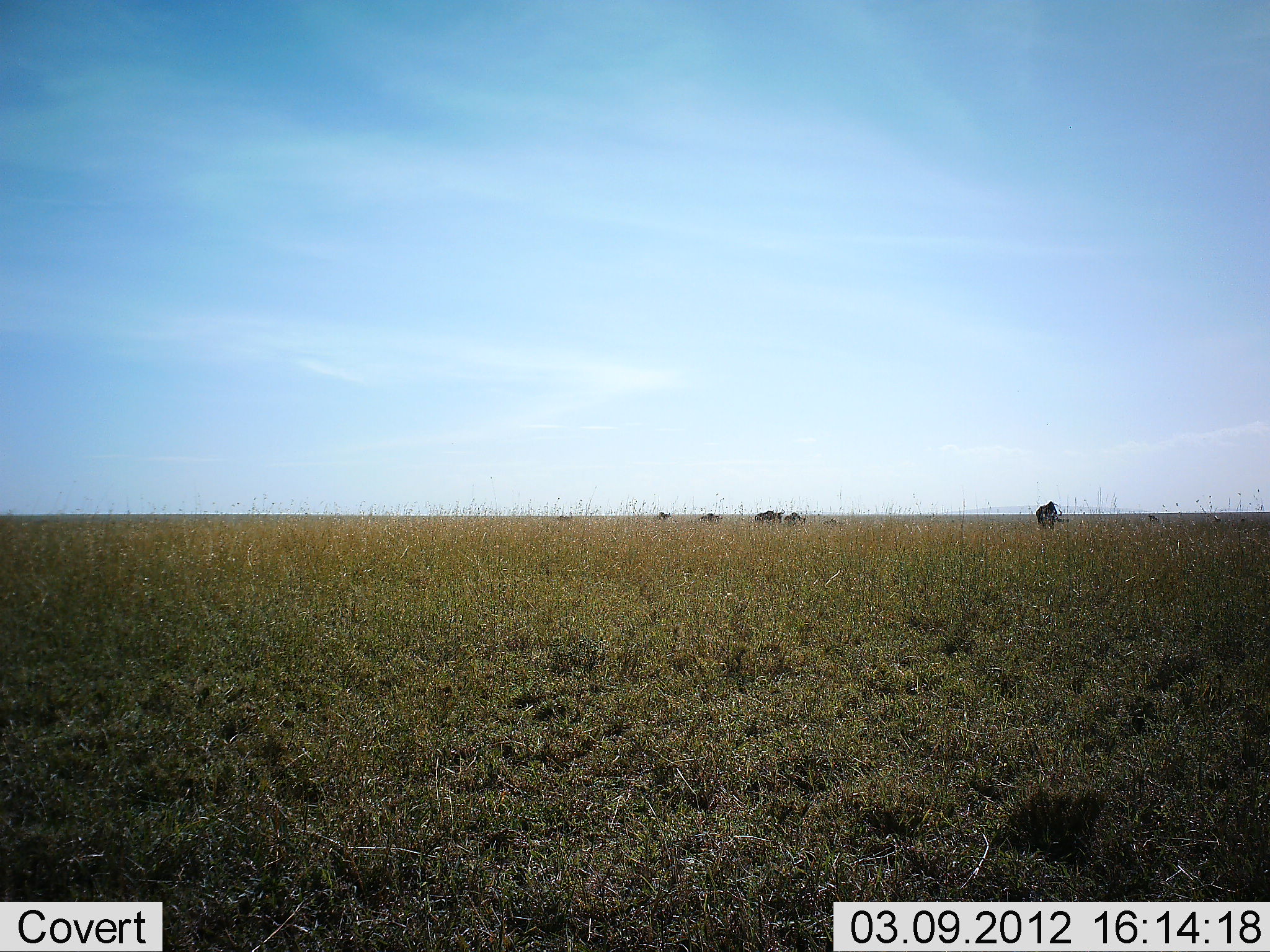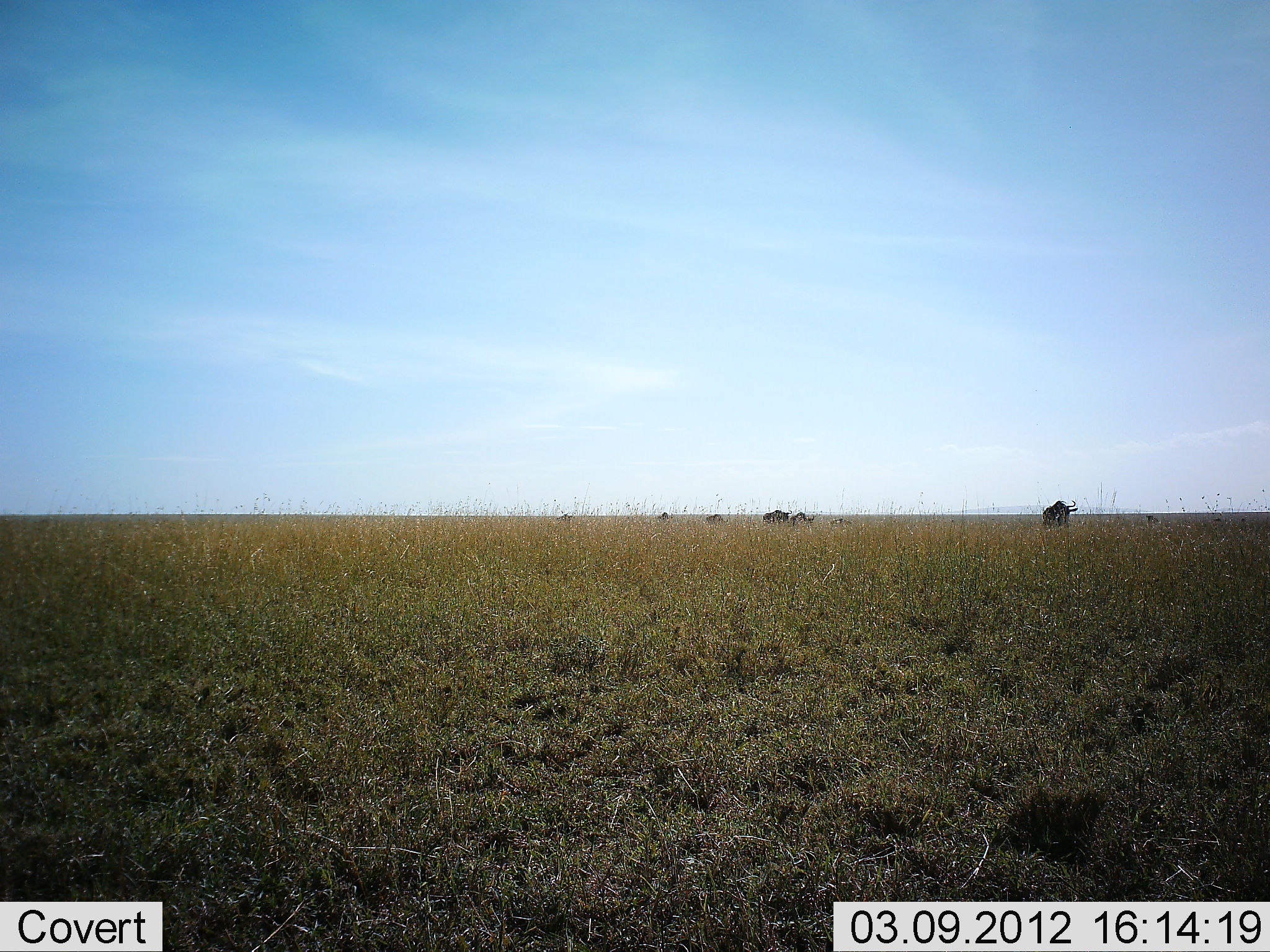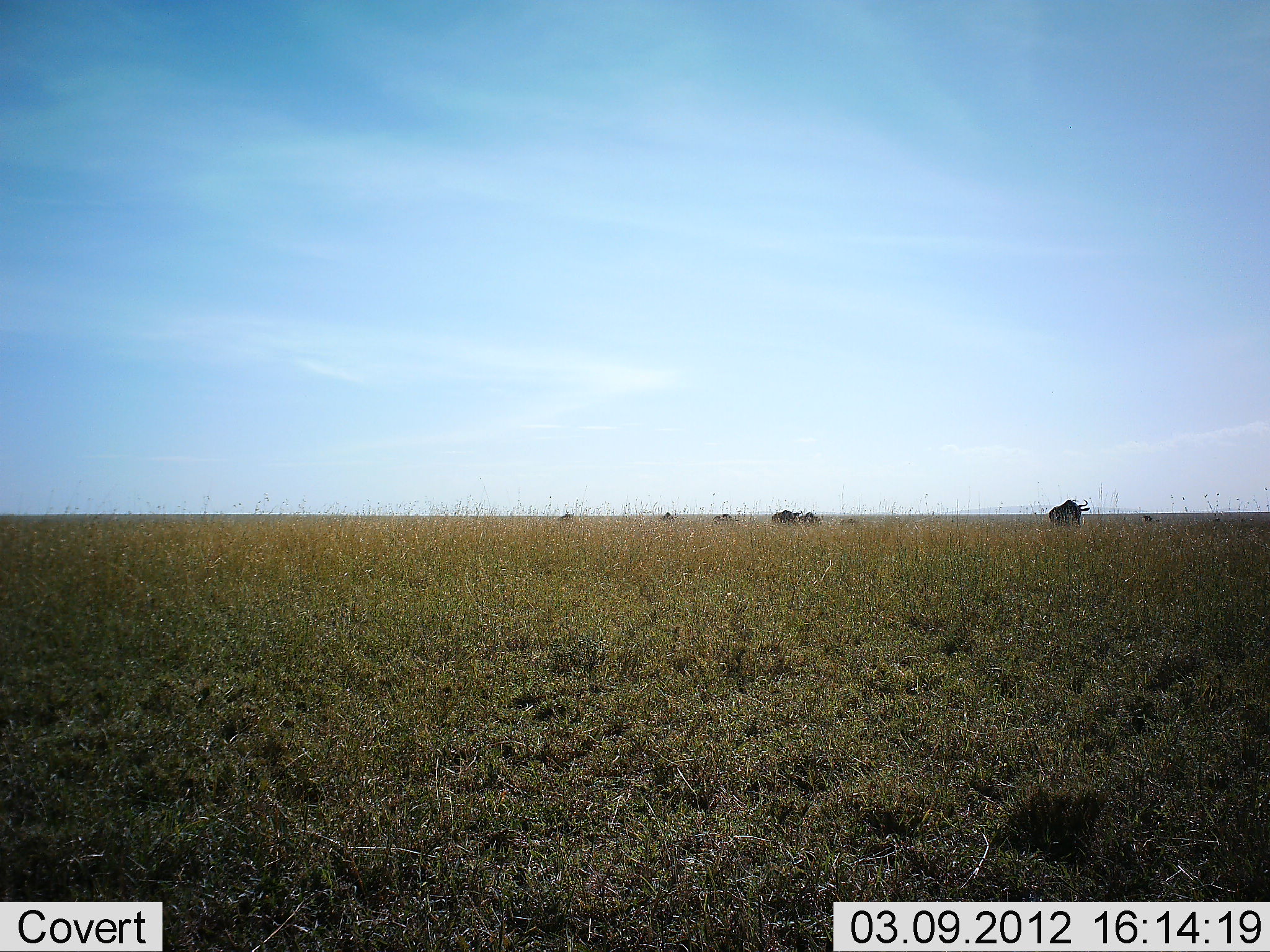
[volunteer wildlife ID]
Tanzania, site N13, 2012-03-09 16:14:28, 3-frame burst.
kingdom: Animalia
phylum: Chordata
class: Mammalia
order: Artiodactyla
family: Bovidae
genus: Connochaetes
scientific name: Connochaetes taurinus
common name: blue wildebeest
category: wildebeest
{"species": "wildebeest (blue wildebeest) (Connochaetes taurinus)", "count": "7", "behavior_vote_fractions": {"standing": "12%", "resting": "0%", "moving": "92%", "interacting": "4%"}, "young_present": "8%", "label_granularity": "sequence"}